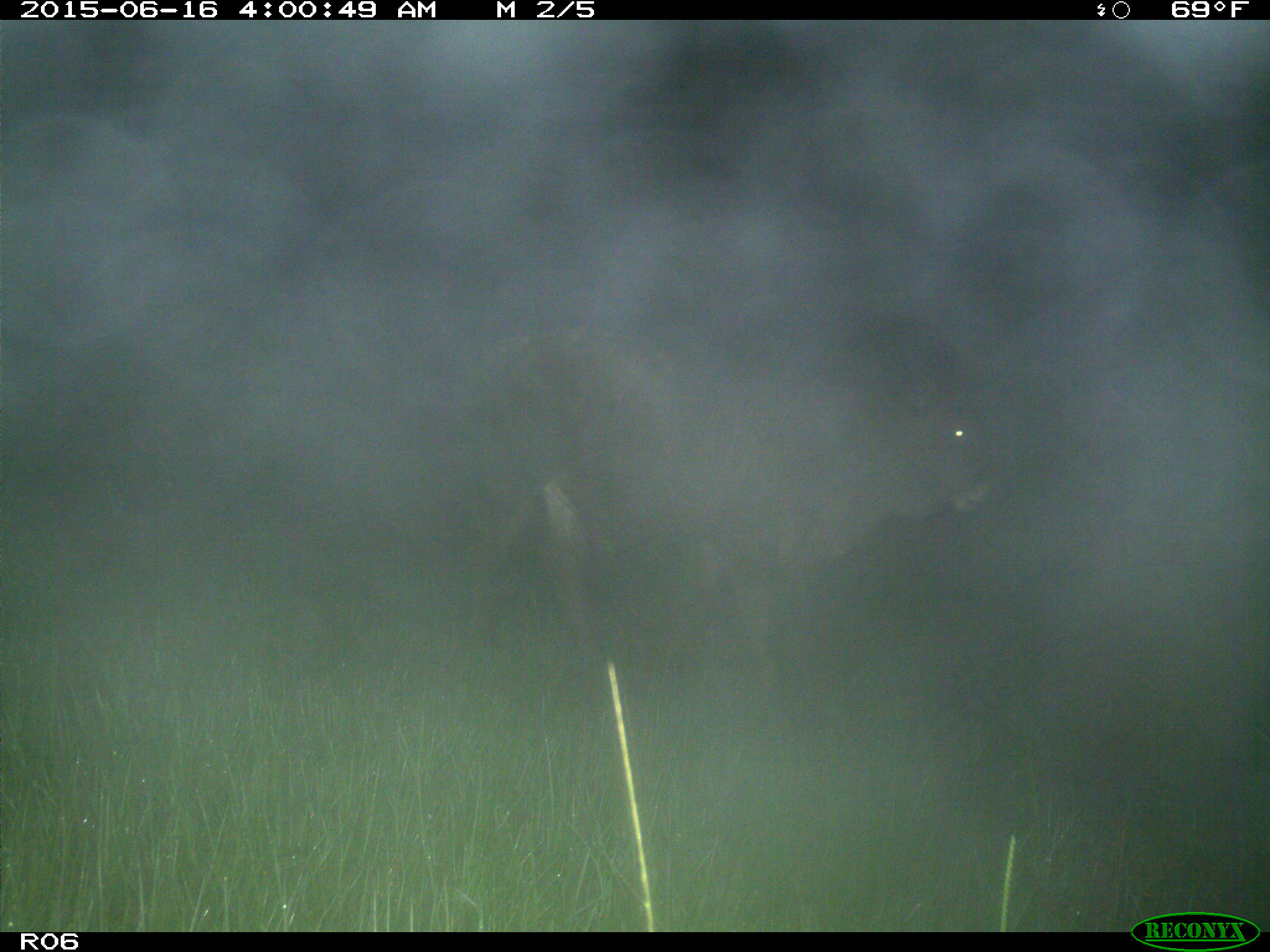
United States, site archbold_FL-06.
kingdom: Animalia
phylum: Chordata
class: Mammalia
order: Artiodactyla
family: Bovidae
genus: Bos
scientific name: Bos taurus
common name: domestic cow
Bos taurus (domestic cow).